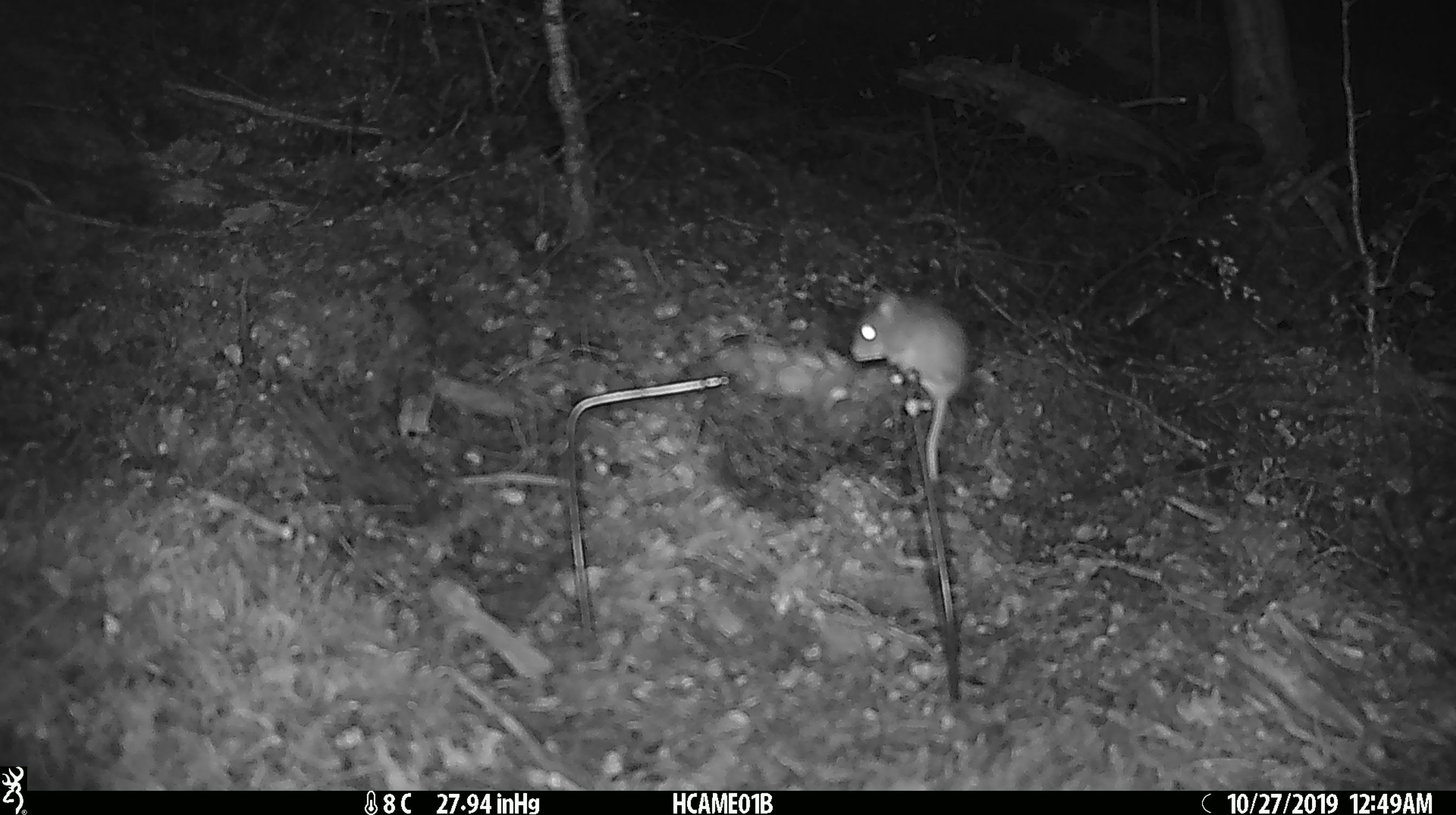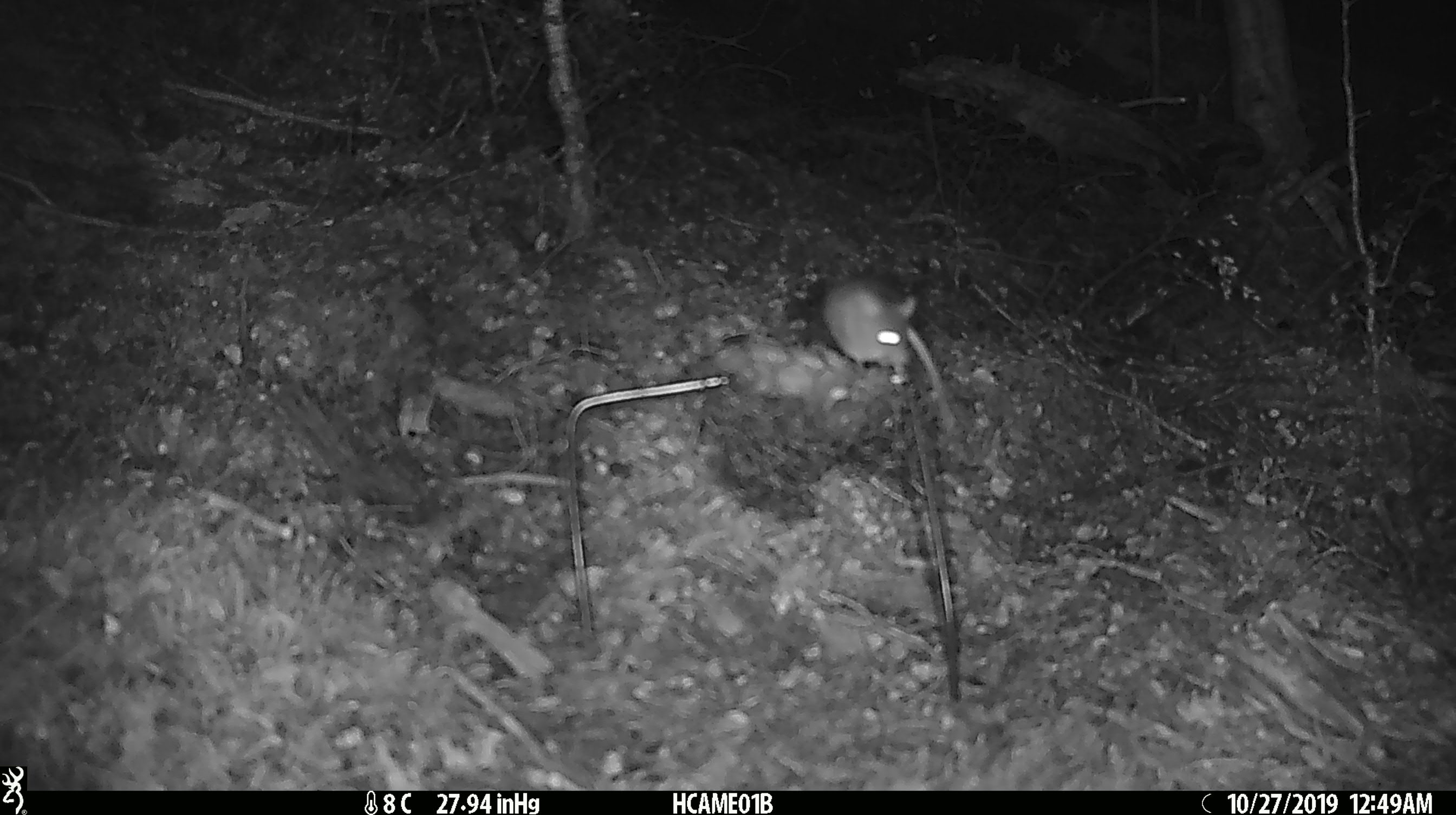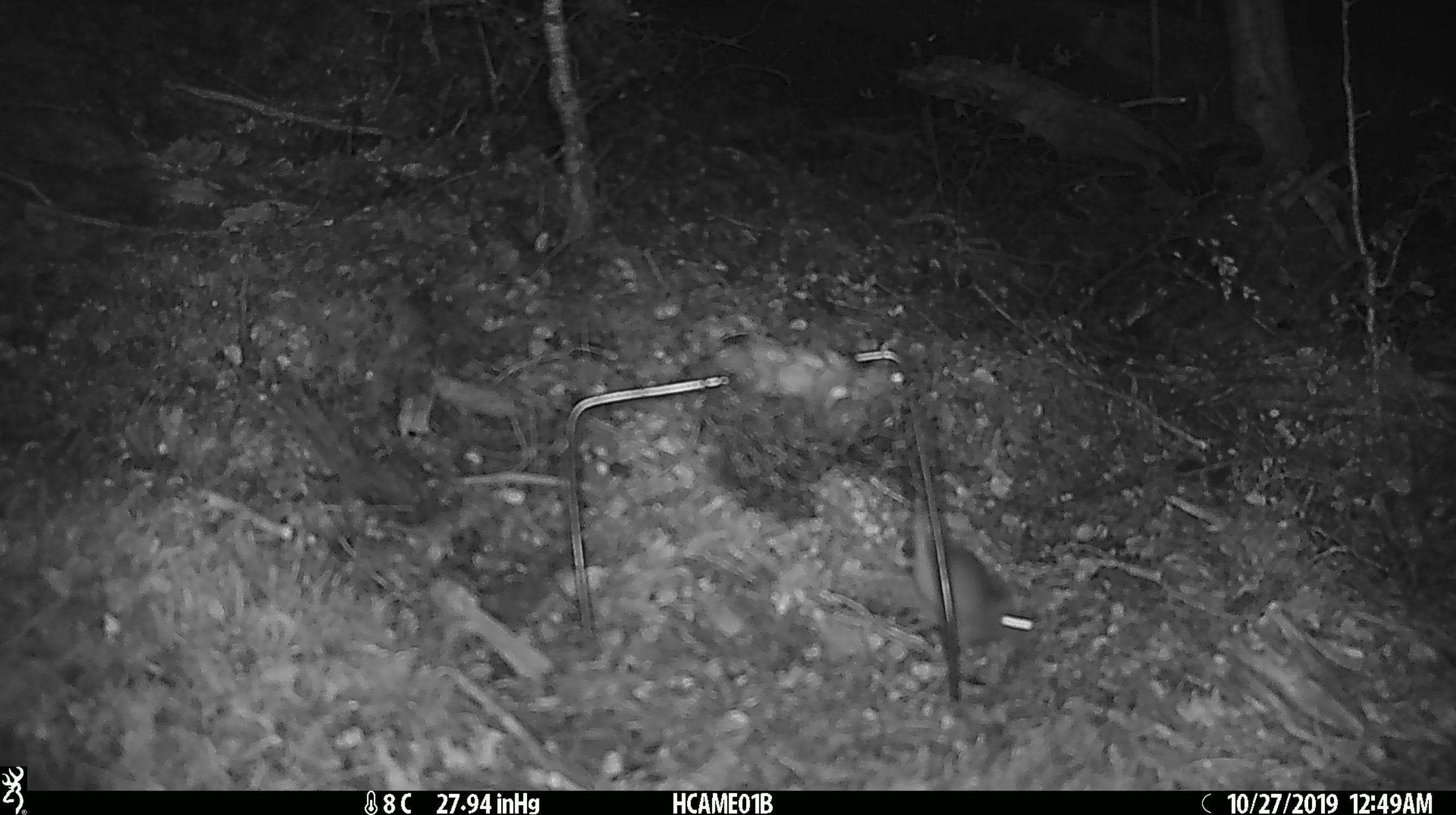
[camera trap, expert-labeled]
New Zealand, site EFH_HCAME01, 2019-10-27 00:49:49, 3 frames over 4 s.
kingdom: Animalia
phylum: Chordata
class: Mammalia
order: Rodentia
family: Muridae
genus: Mus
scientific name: Mus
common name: mouse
Mouse (Mus).